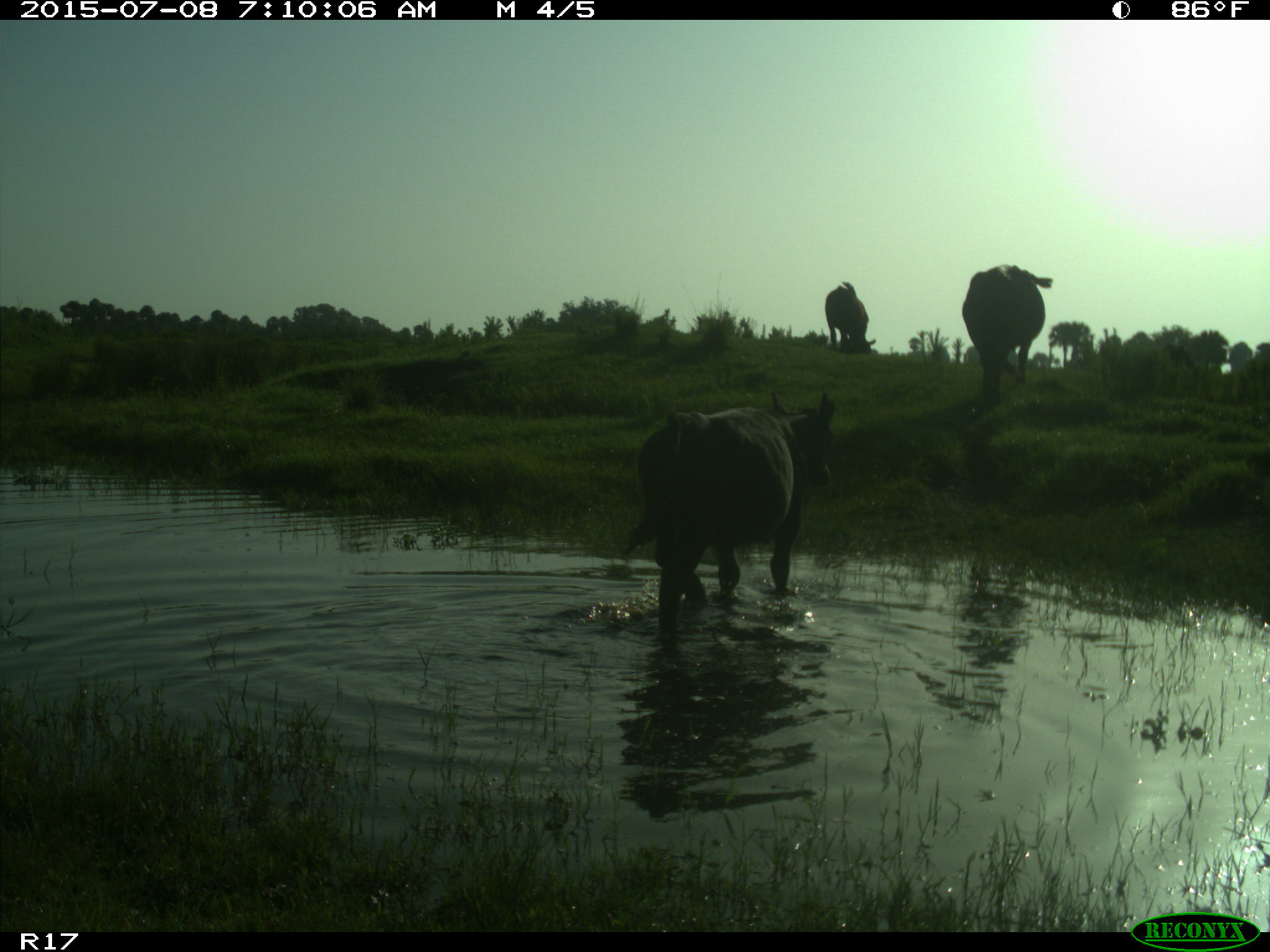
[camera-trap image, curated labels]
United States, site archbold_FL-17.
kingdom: Animalia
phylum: Chordata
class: Mammalia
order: Artiodactyla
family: Bovidae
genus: Bos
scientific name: Bos taurus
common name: domestic cow